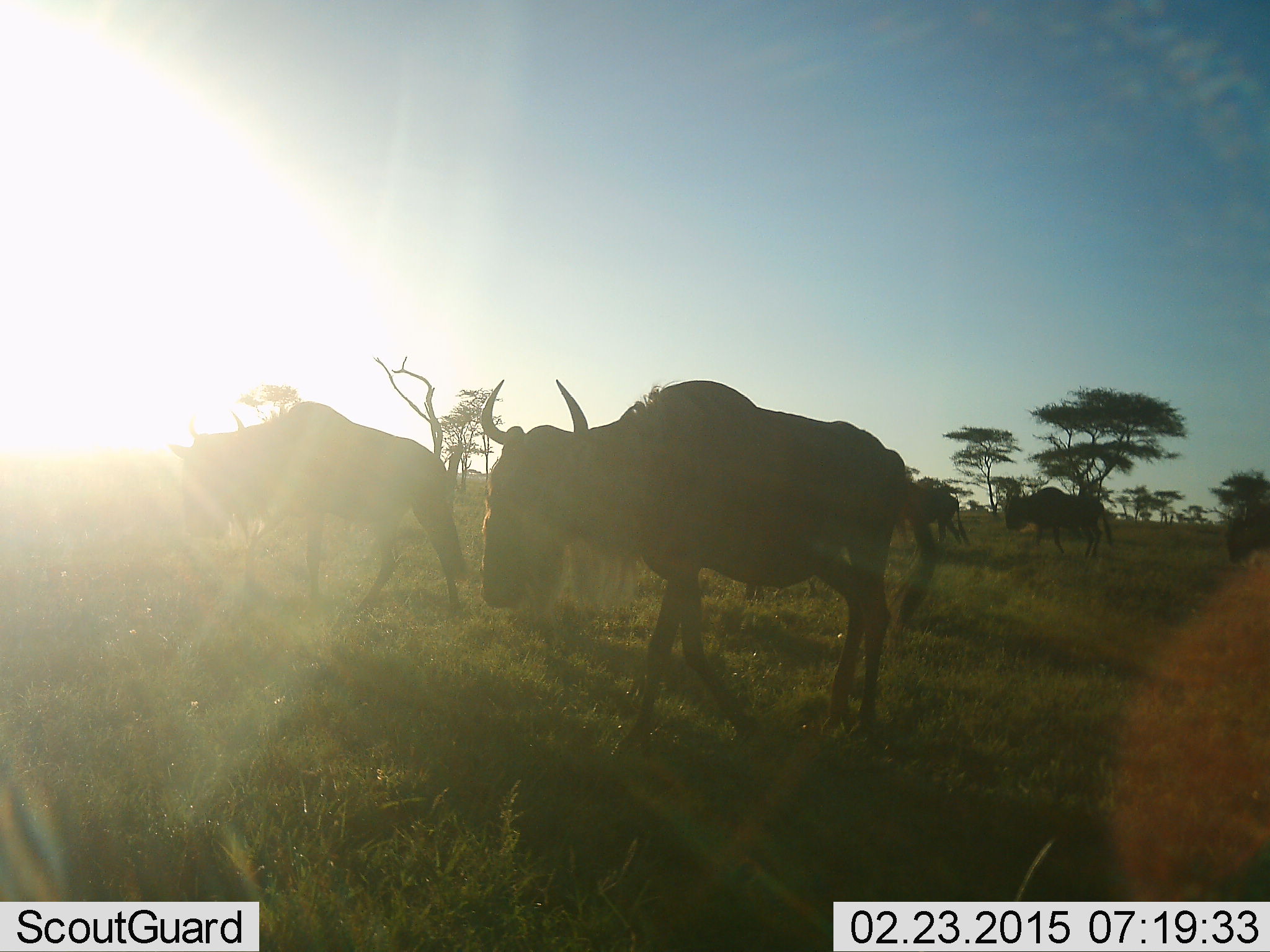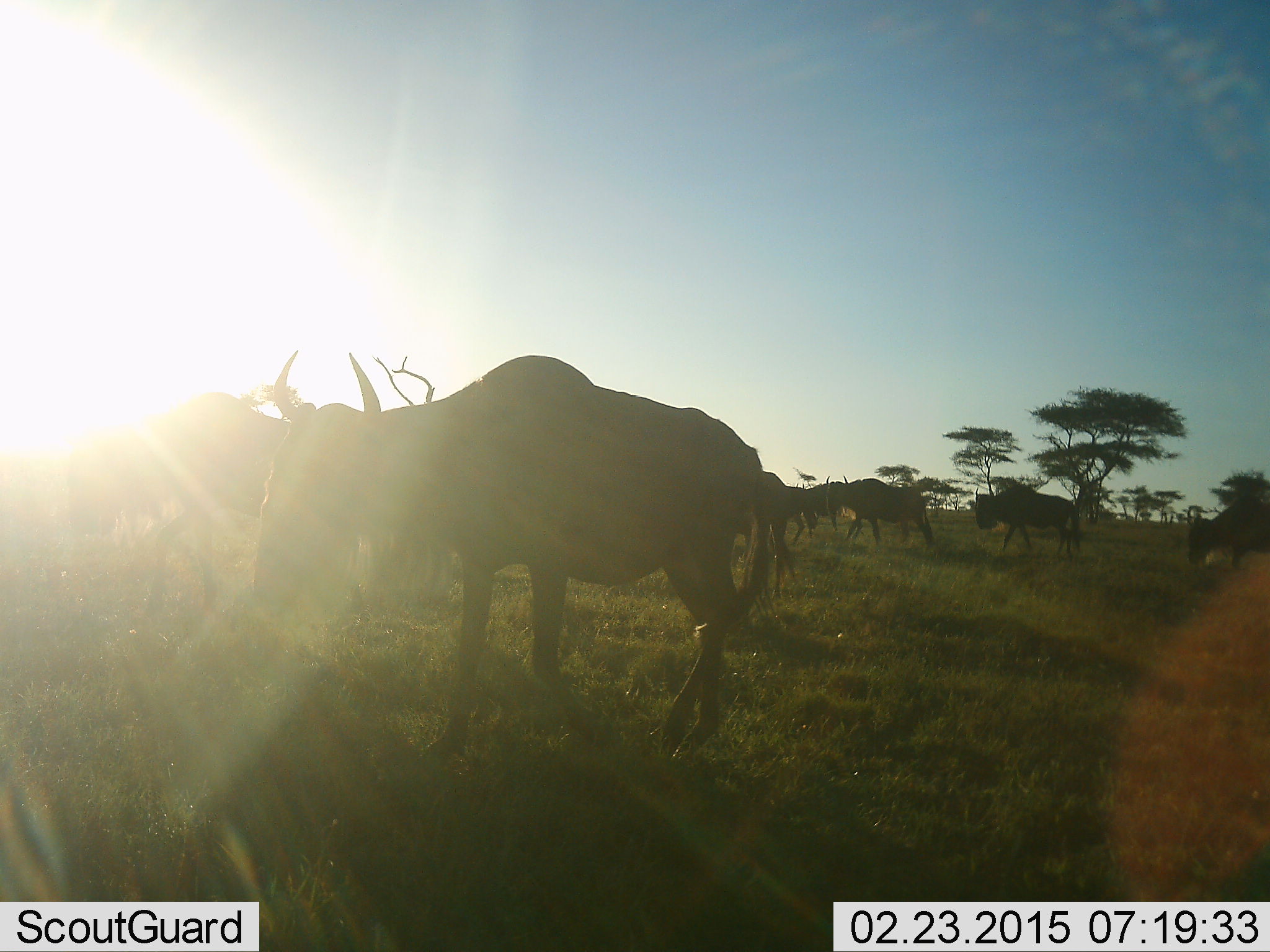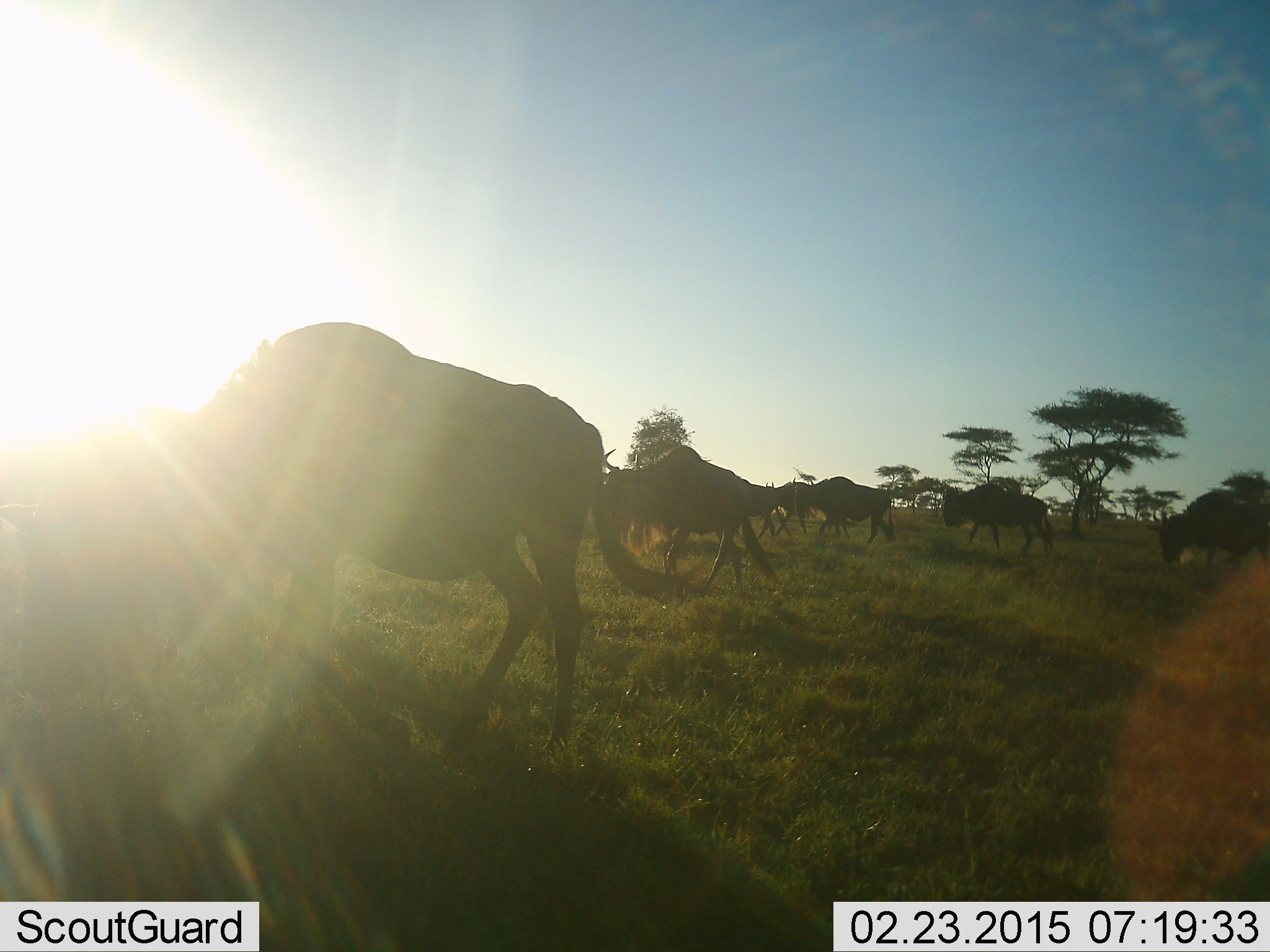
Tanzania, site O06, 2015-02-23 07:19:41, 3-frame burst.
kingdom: Animalia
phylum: Chordata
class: Mammalia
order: Artiodactyla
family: Bovidae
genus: Connochaetes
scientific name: Connochaetes taurinus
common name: blue wildebeest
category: wildebeest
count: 8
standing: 10%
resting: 0%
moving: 100%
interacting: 10%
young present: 0%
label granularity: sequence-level